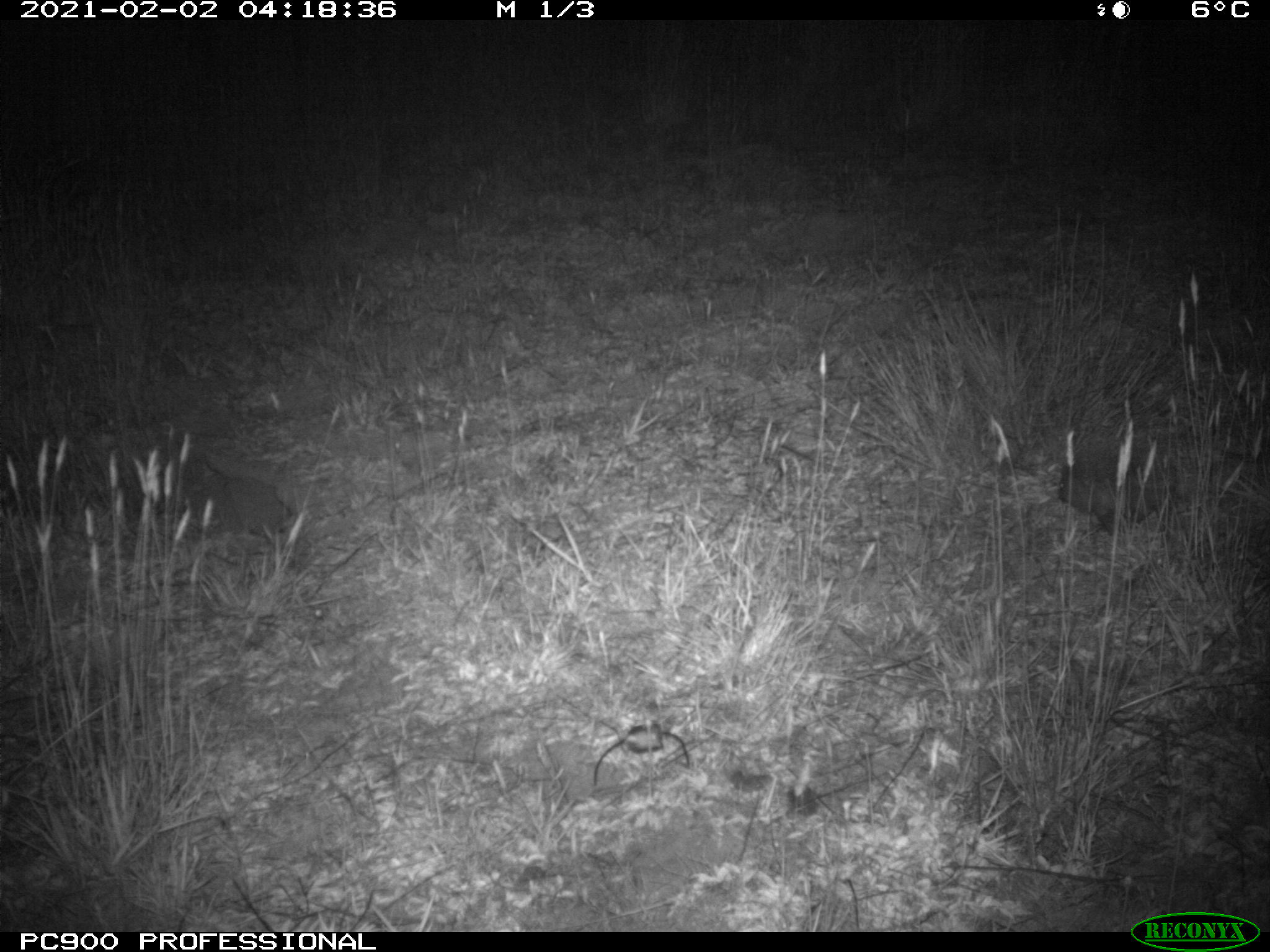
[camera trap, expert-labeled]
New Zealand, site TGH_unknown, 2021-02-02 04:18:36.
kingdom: Animalia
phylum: Chordata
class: Mammalia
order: Eulipotyphla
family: Erinaceidae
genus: Erinaceus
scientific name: Erinaceus europaeus europaeus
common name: european hedgehog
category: hedgehog